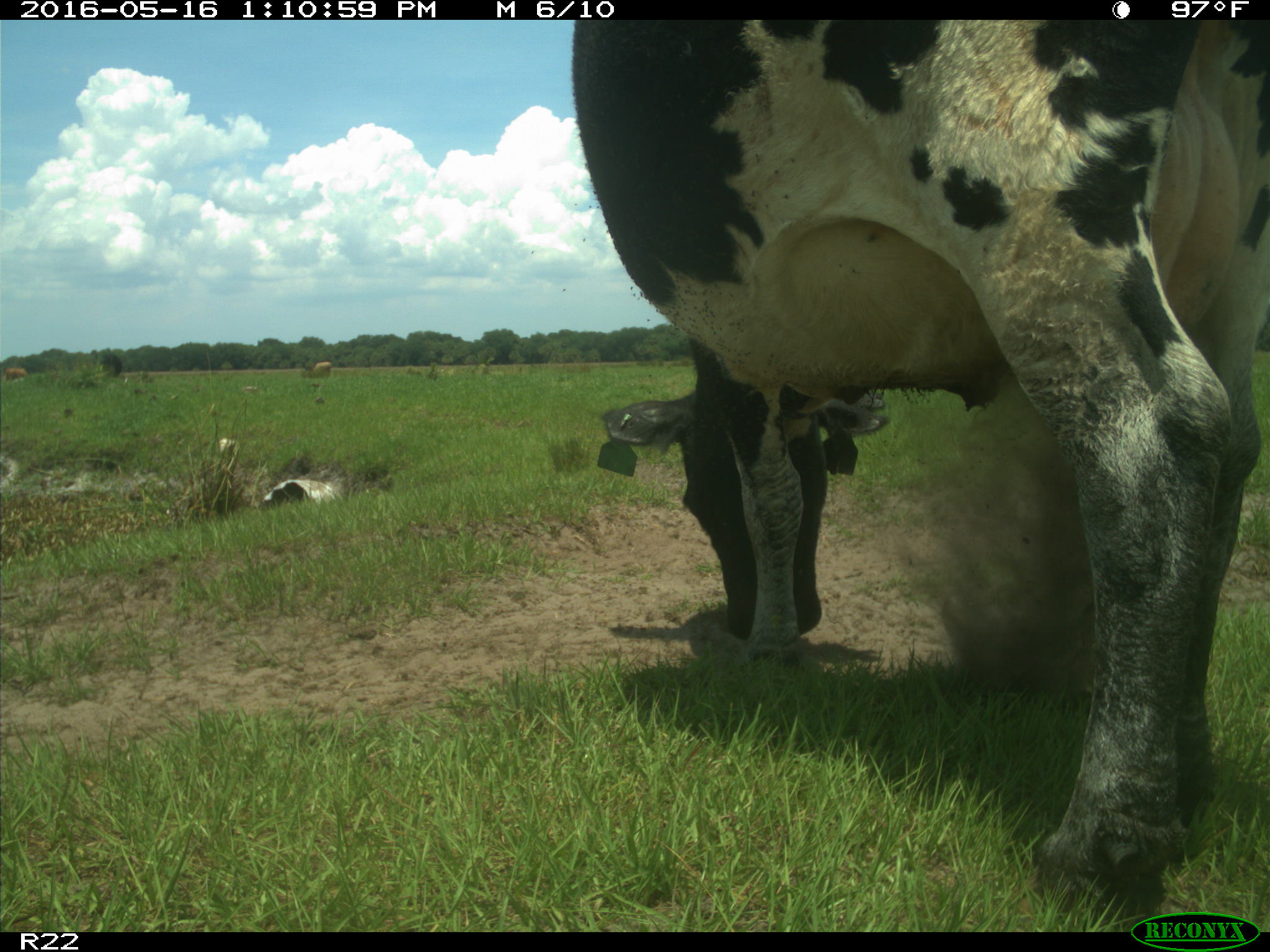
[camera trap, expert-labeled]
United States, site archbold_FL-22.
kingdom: Animalia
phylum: Chordata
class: Mammalia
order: Artiodactyla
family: Bovidae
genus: Bos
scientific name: Bos taurus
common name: domestic cow